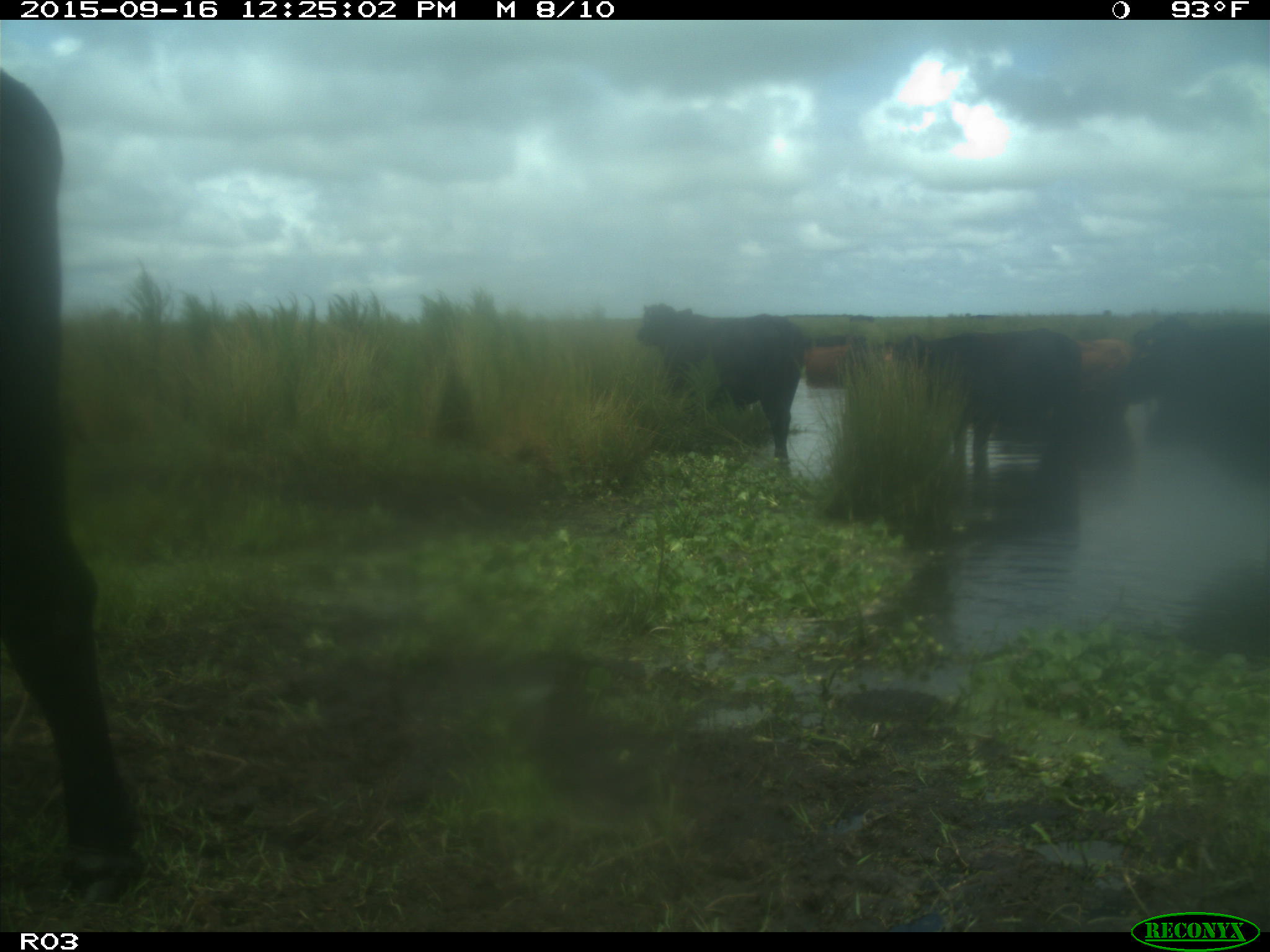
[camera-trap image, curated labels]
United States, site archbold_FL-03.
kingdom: Animalia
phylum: Chordata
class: Mammalia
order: Artiodactyla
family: Bovidae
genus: Bos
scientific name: Bos taurus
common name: domestic cow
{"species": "Bos taurus (domestic cow)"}